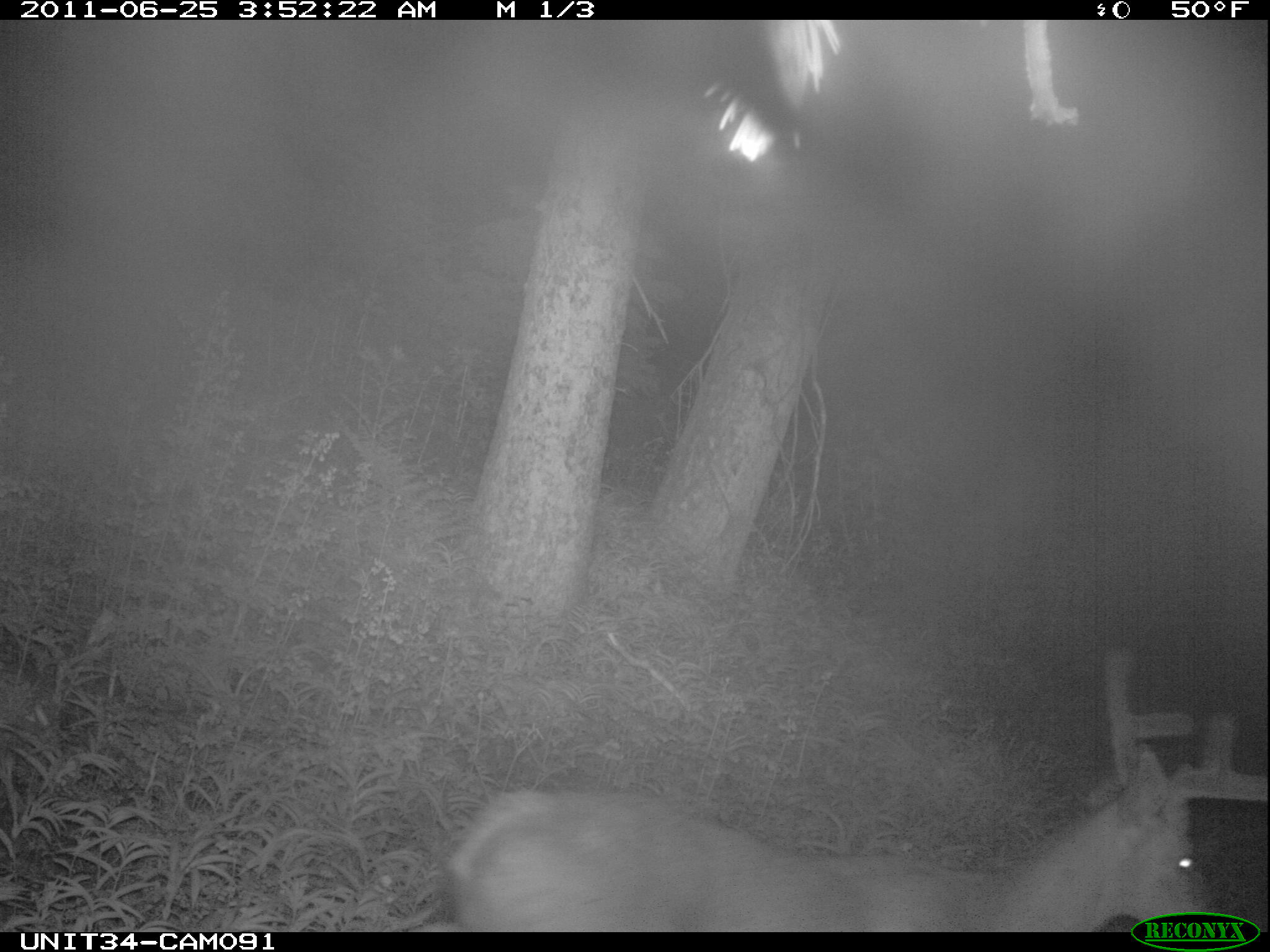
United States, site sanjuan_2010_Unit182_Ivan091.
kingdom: Animalia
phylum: Chordata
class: Mammalia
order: Artiodactyla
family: Cervidae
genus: Cervus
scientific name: Cervus elaphus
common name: red deer